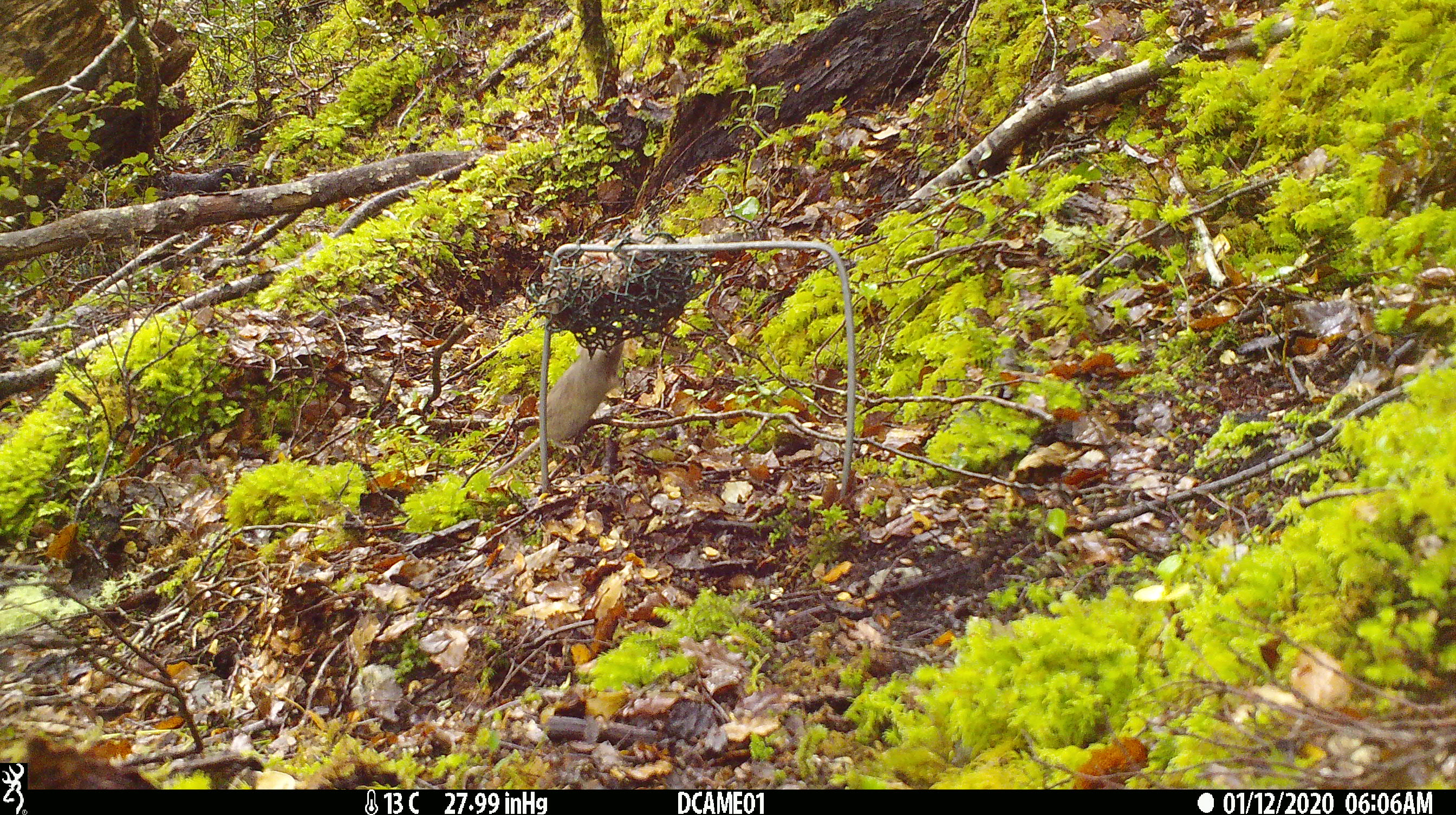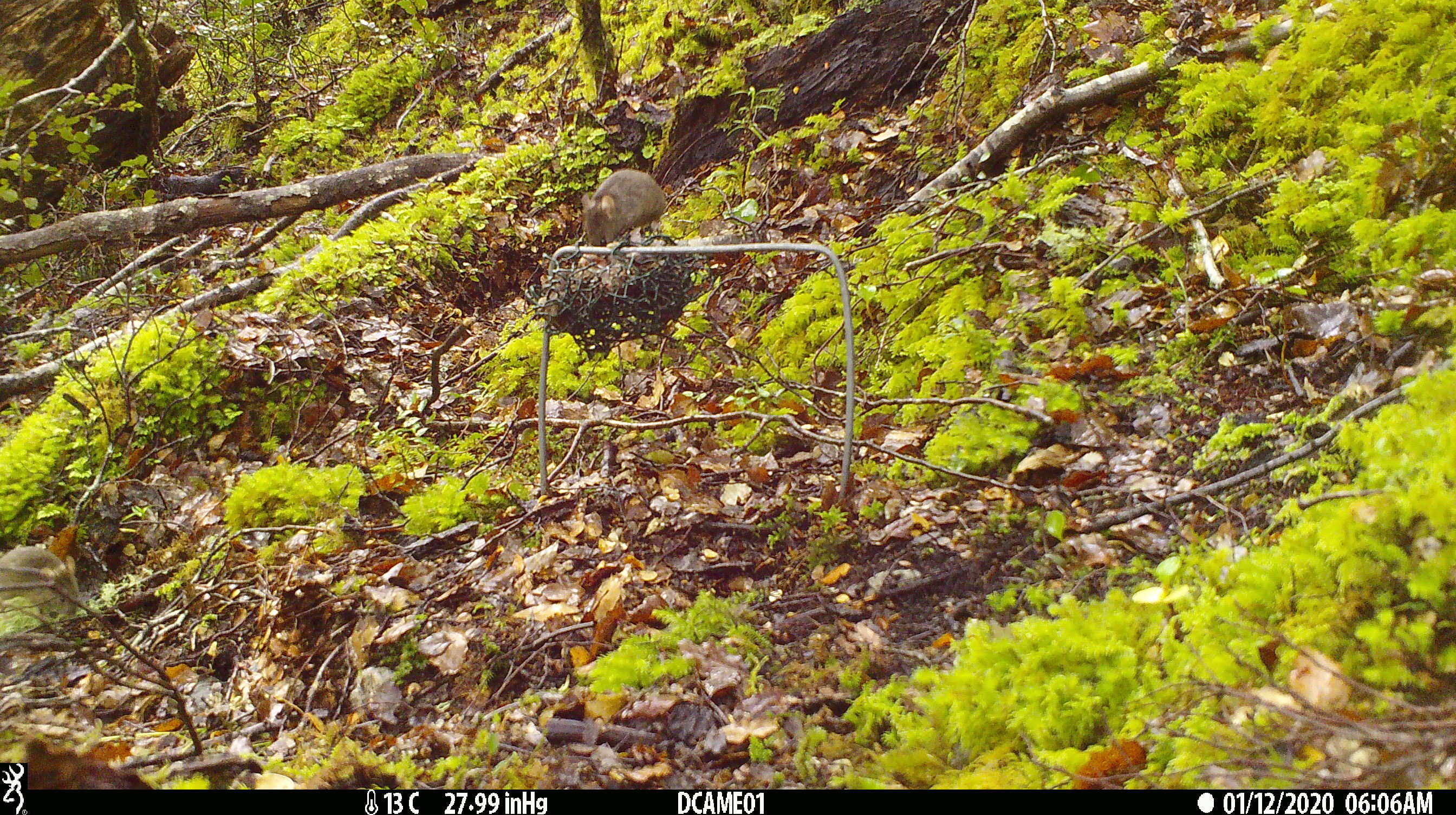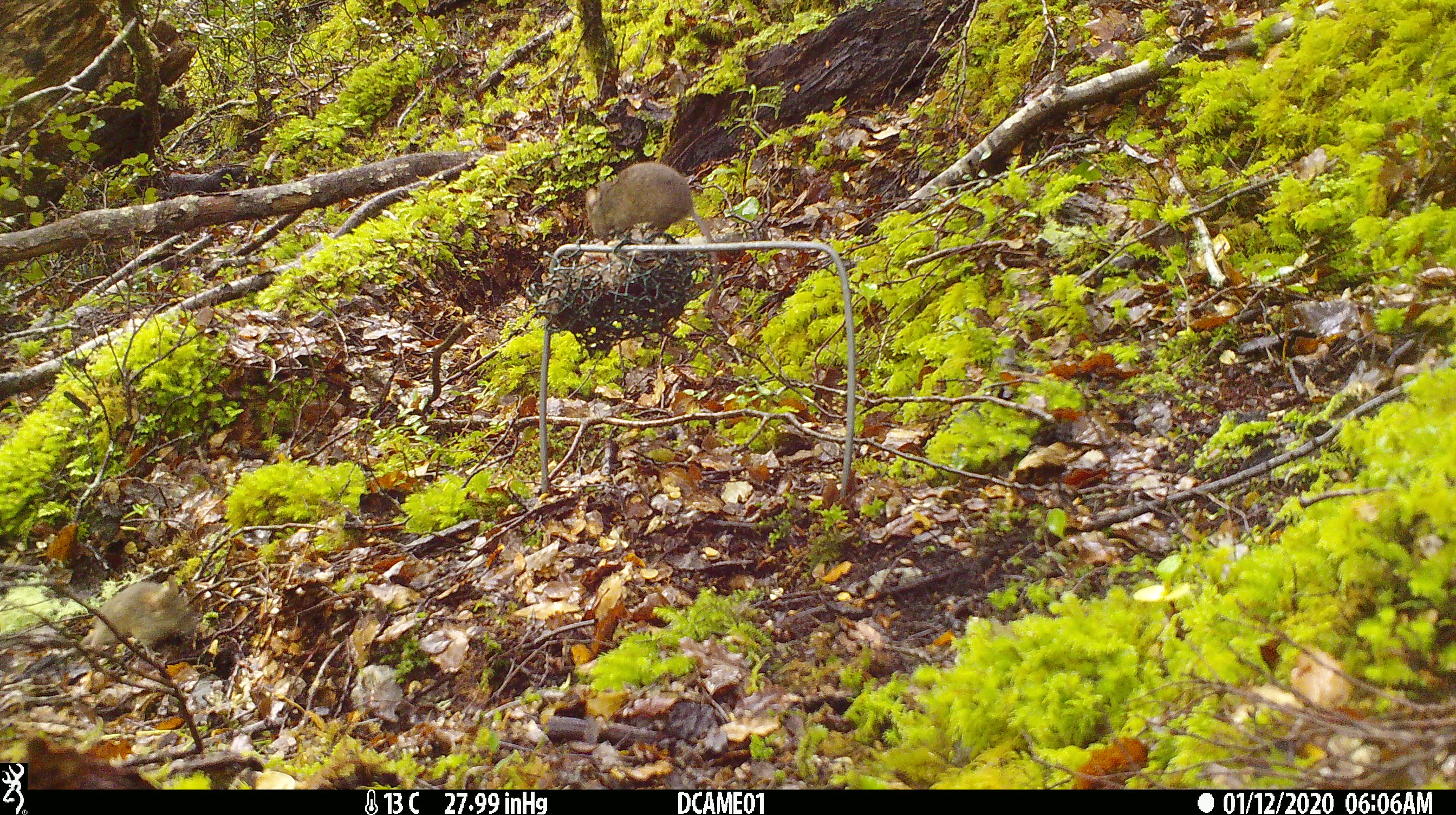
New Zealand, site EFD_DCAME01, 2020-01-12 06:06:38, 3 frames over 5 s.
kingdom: Animalia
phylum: Chordata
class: Mammalia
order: Rodentia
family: Muridae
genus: Mus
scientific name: Mus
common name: mouse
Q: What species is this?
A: Mouse (Mus).